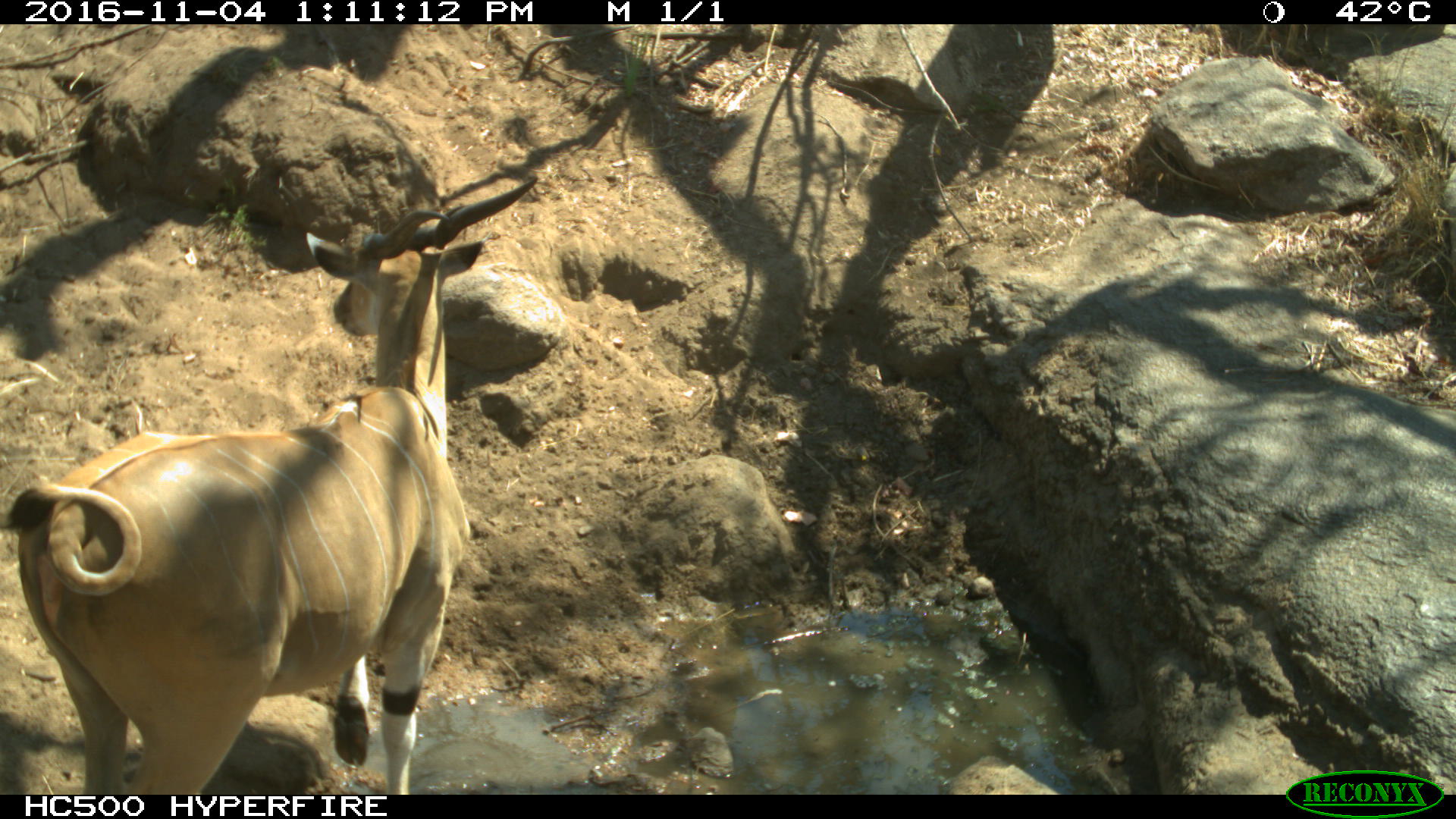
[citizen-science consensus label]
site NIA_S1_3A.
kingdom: Animalia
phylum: Chordata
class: Mammalia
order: Artiodactyla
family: Bovidae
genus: Tragelaphus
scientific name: Tragelaphus oryx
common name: eland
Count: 1.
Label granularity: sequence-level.